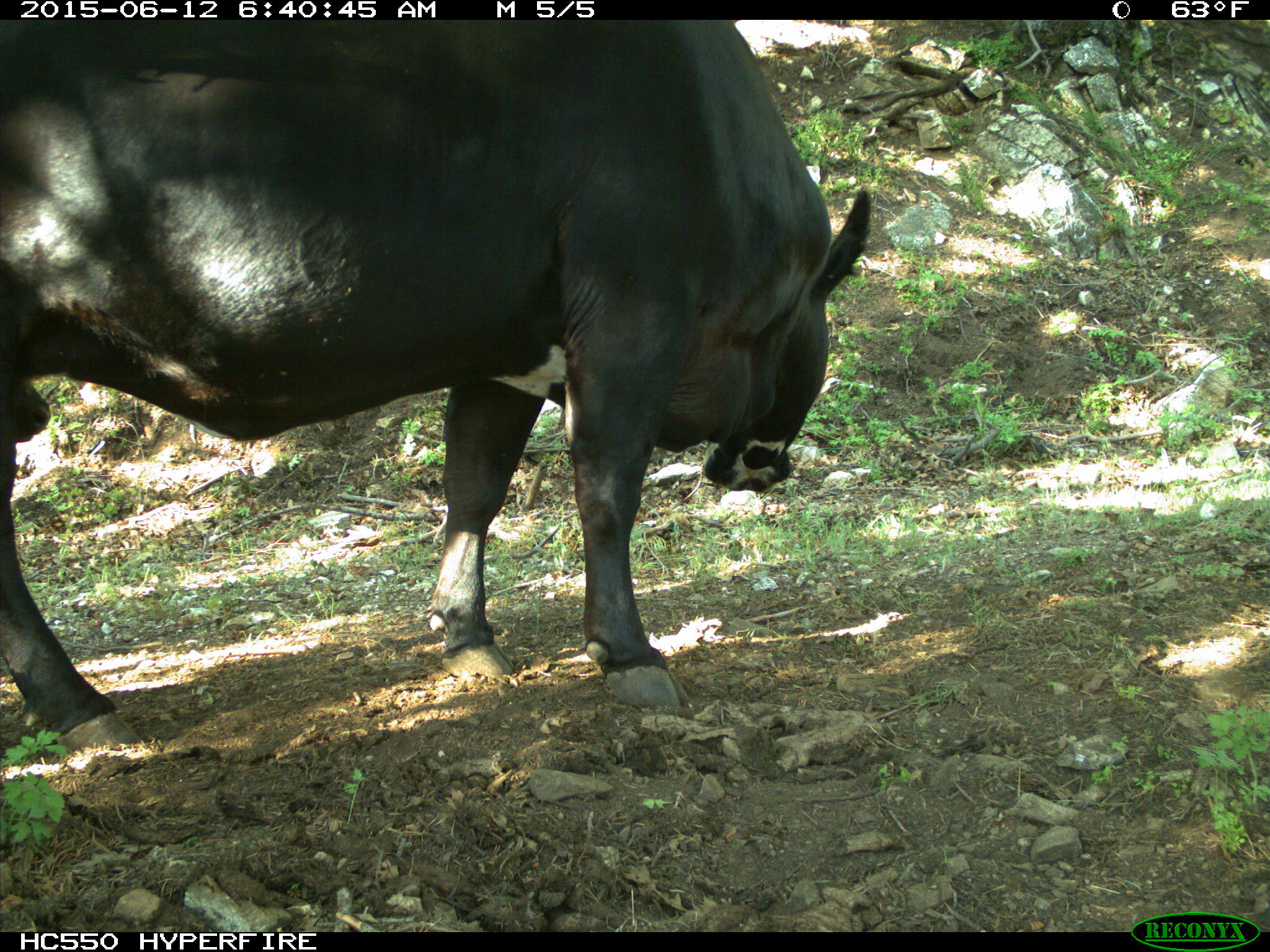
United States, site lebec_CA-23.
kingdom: Animalia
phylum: Chordata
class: Mammalia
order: Artiodactyla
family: Bovidae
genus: Bos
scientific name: Bos taurus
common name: domestic cow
Bos taurus (domestic cow).